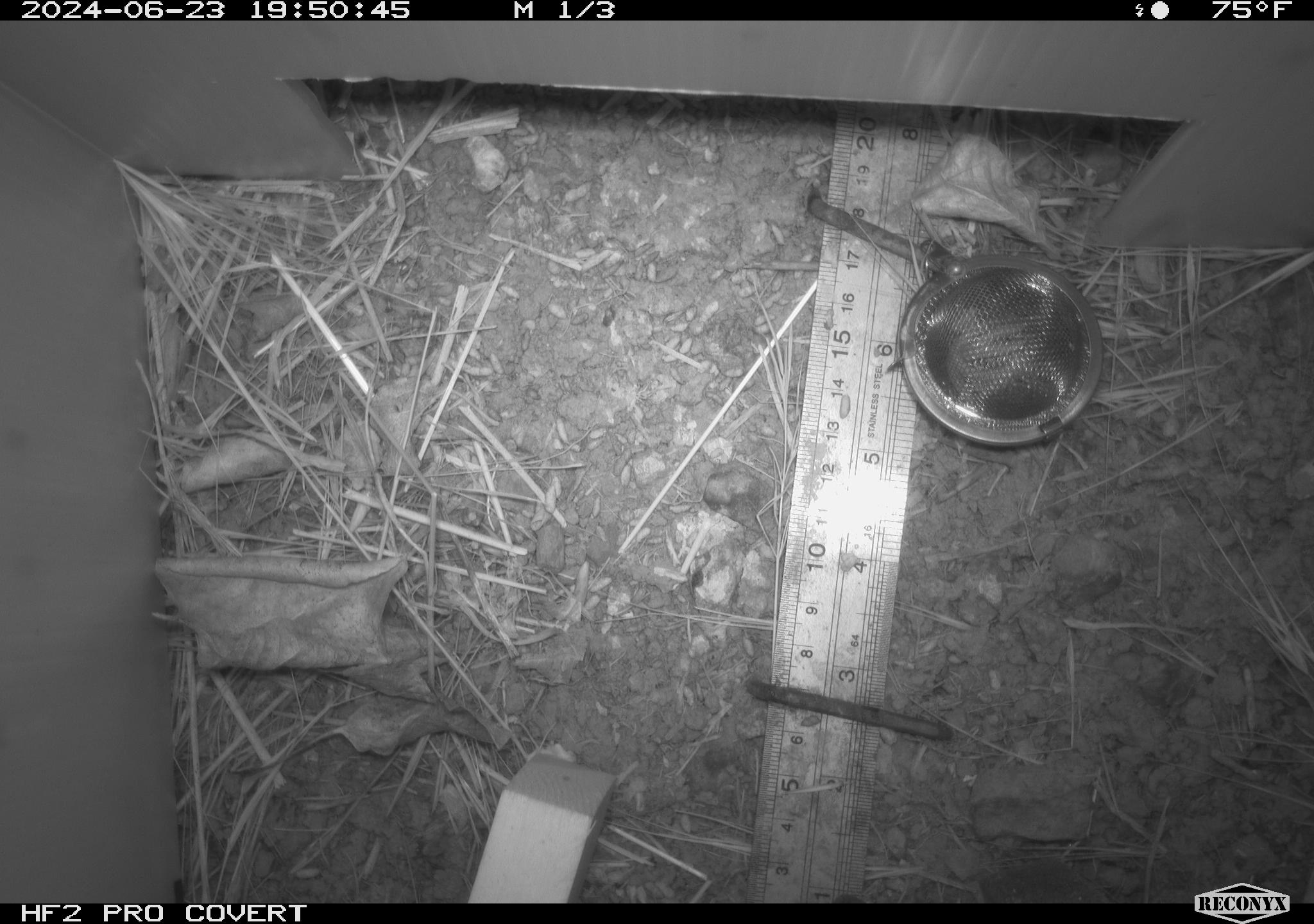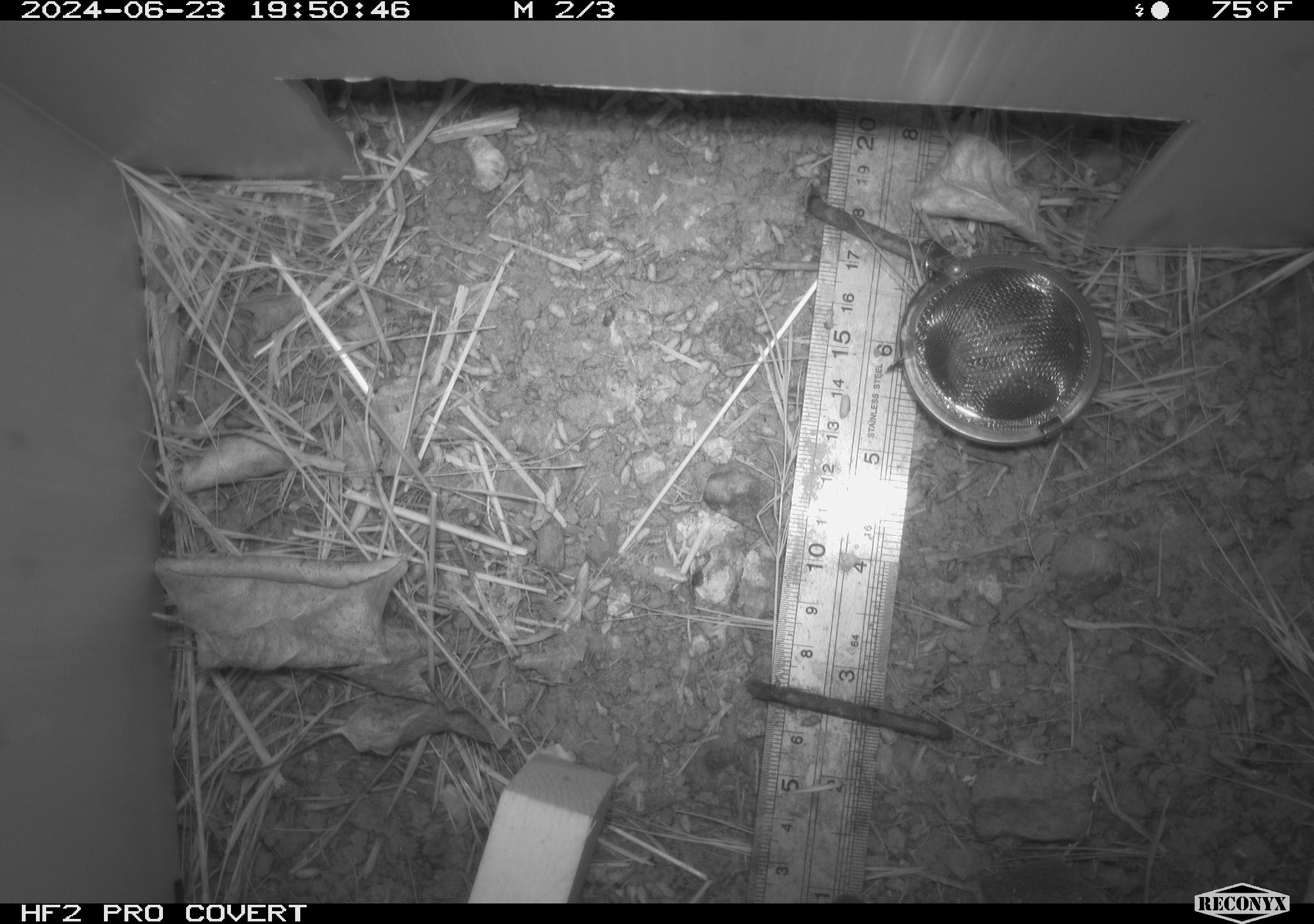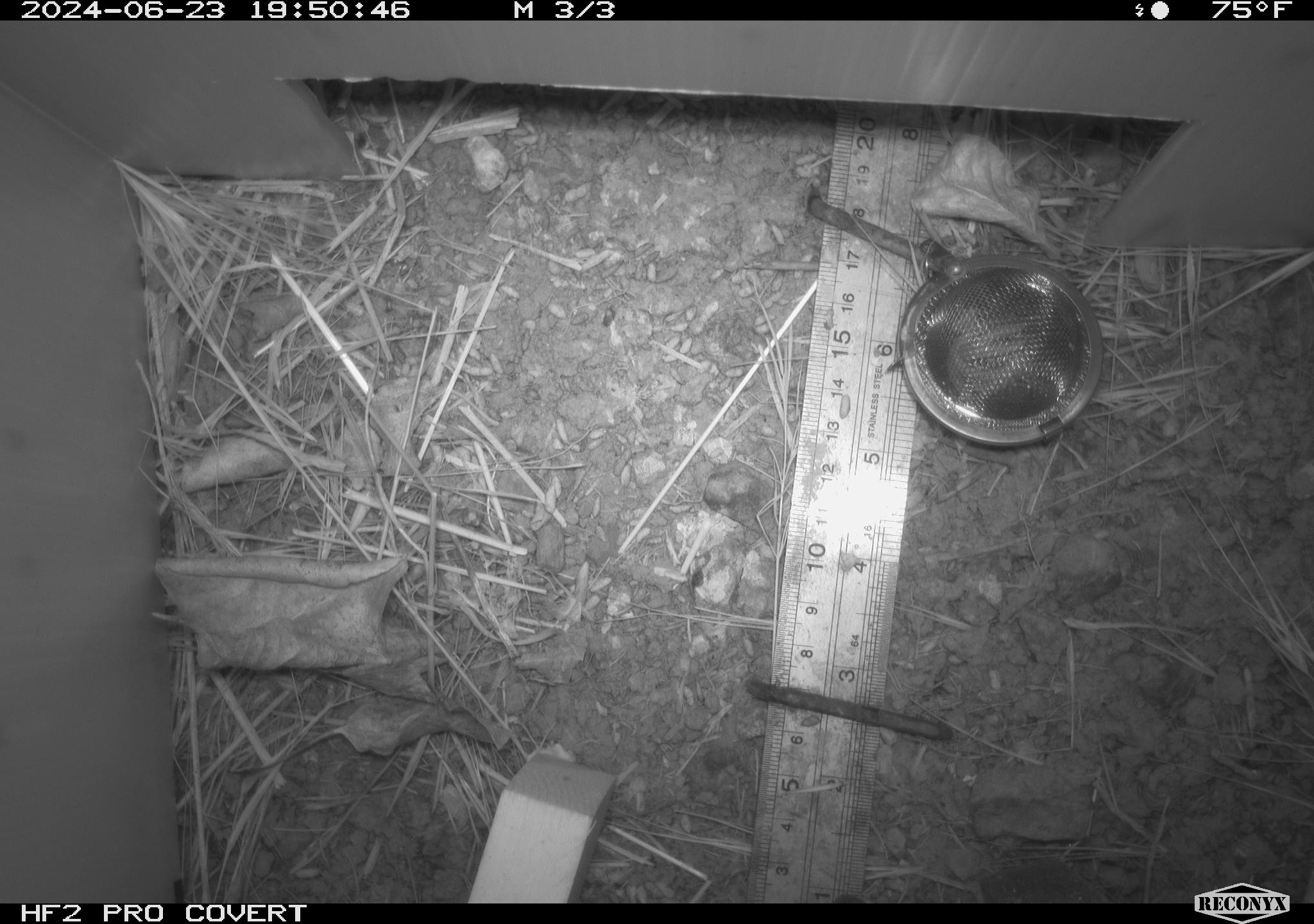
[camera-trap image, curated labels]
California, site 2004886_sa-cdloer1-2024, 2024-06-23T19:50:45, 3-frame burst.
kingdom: Animalia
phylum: Chordata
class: Mammalia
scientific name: Mammalia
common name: small mammal